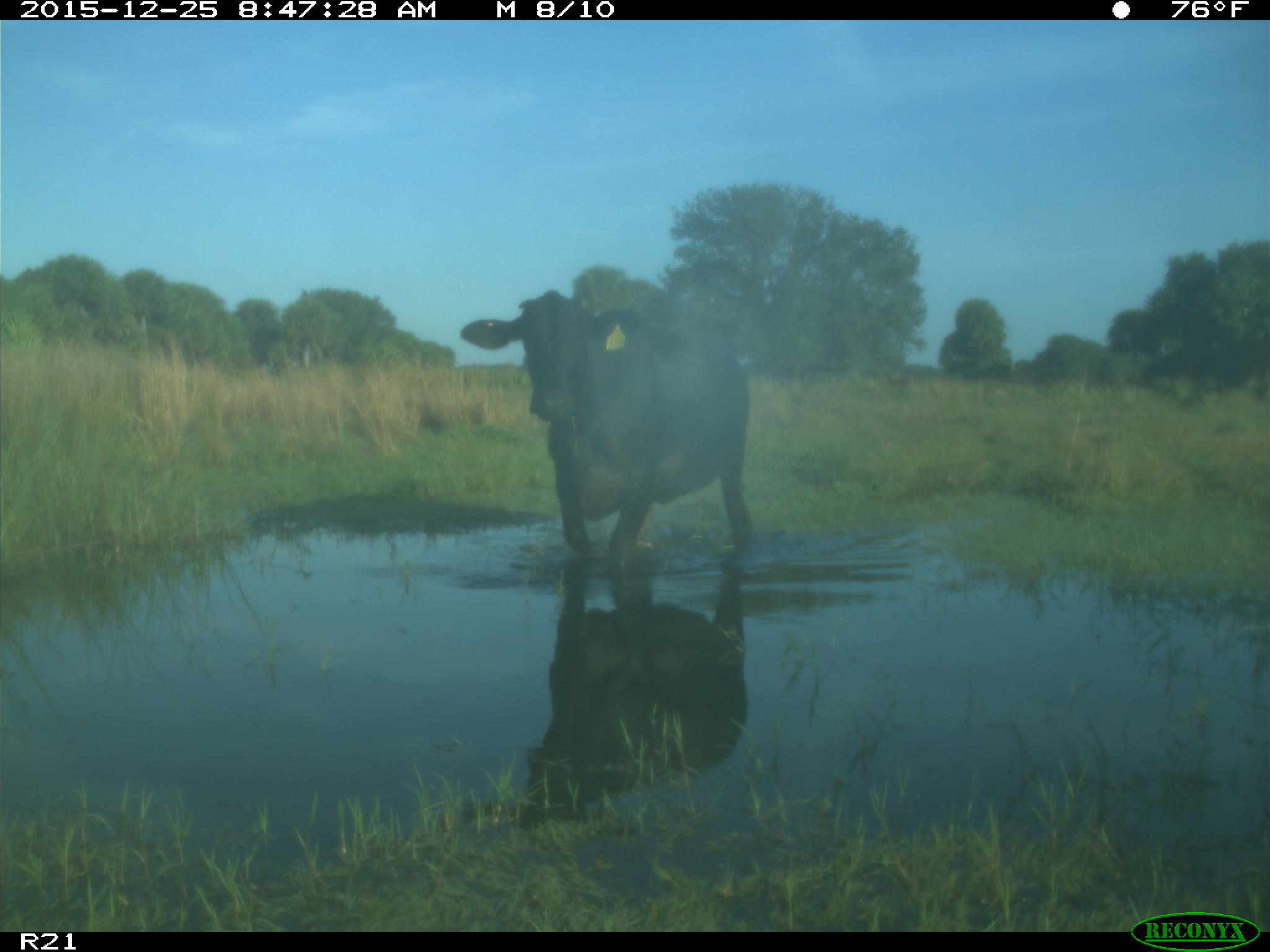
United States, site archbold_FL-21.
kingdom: Animalia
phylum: Chordata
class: Mammalia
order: Artiodactyla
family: Bovidae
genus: Bos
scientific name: Bos taurus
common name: domestic cow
Bos taurus (domestic cow).